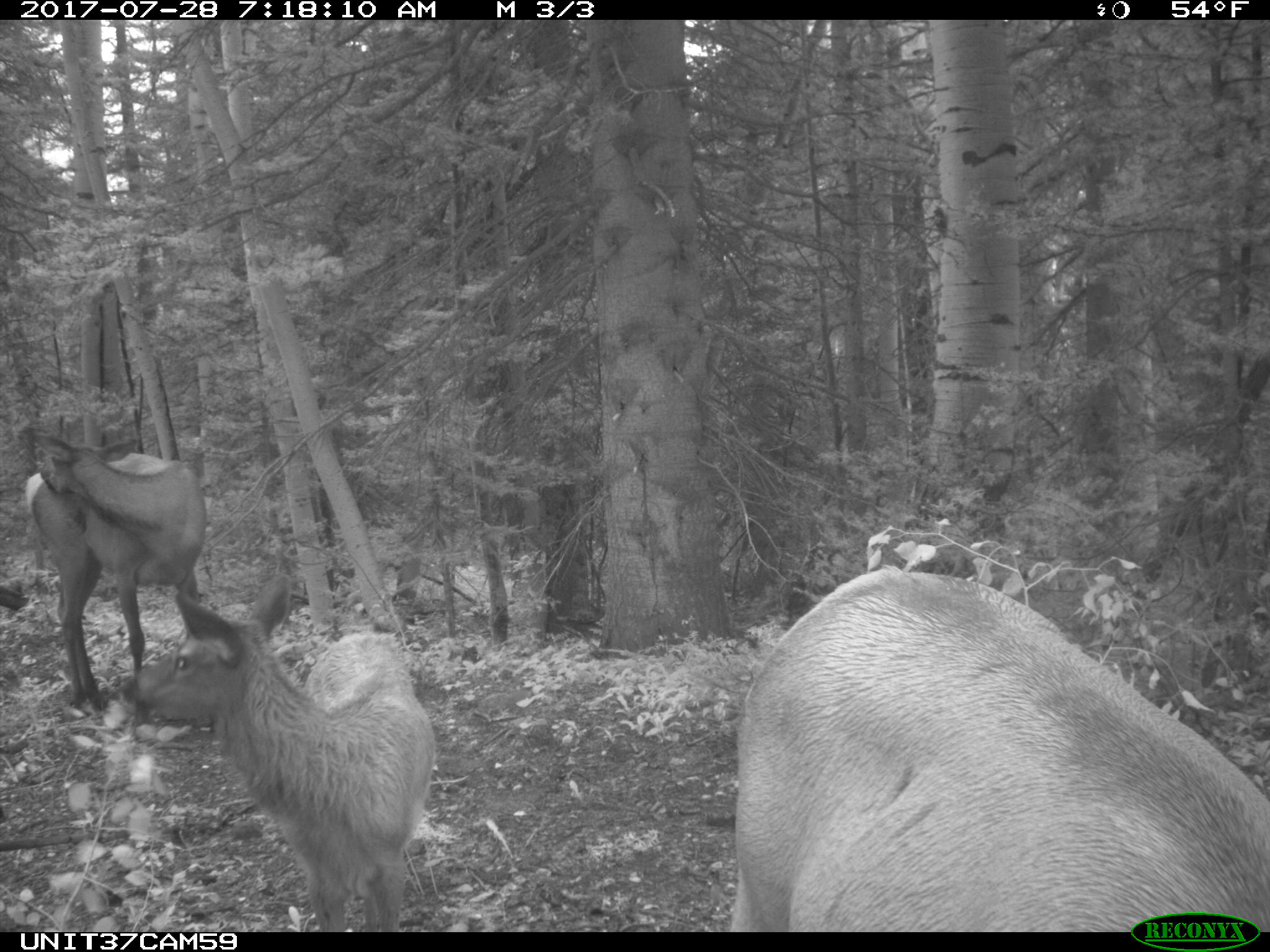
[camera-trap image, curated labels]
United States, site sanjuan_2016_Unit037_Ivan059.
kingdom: Animalia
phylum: Chordata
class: Mammalia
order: Artiodactyla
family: Cervidae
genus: Cervus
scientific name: Cervus elaphus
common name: red deer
Cervus elaphus (red deer).